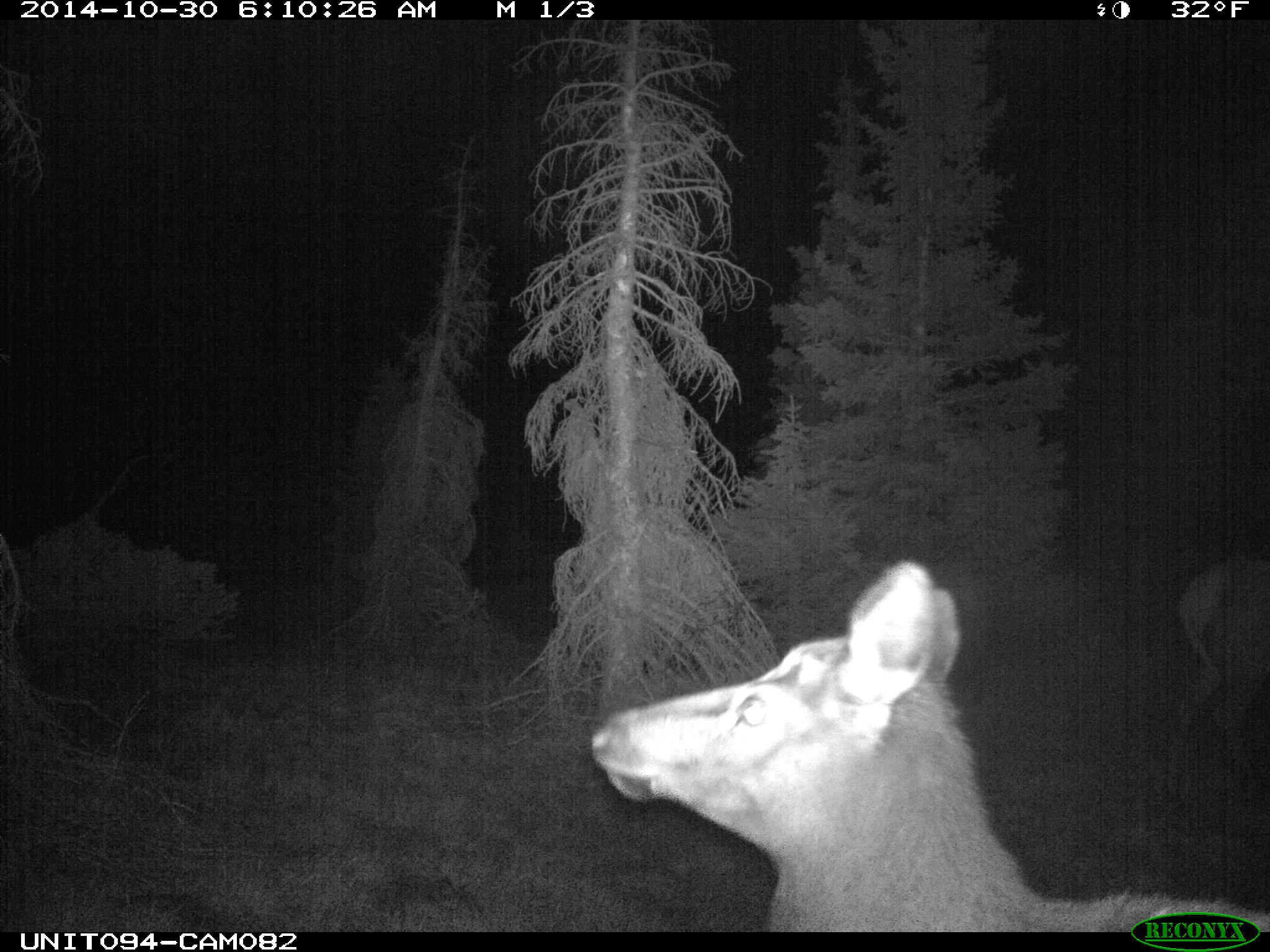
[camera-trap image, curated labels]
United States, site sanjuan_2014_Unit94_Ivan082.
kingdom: Animalia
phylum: Chordata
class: Mammalia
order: Artiodactyla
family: Cervidae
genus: Cervus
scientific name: Cervus elaphus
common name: red deer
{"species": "Cervus elaphus (red deer)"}